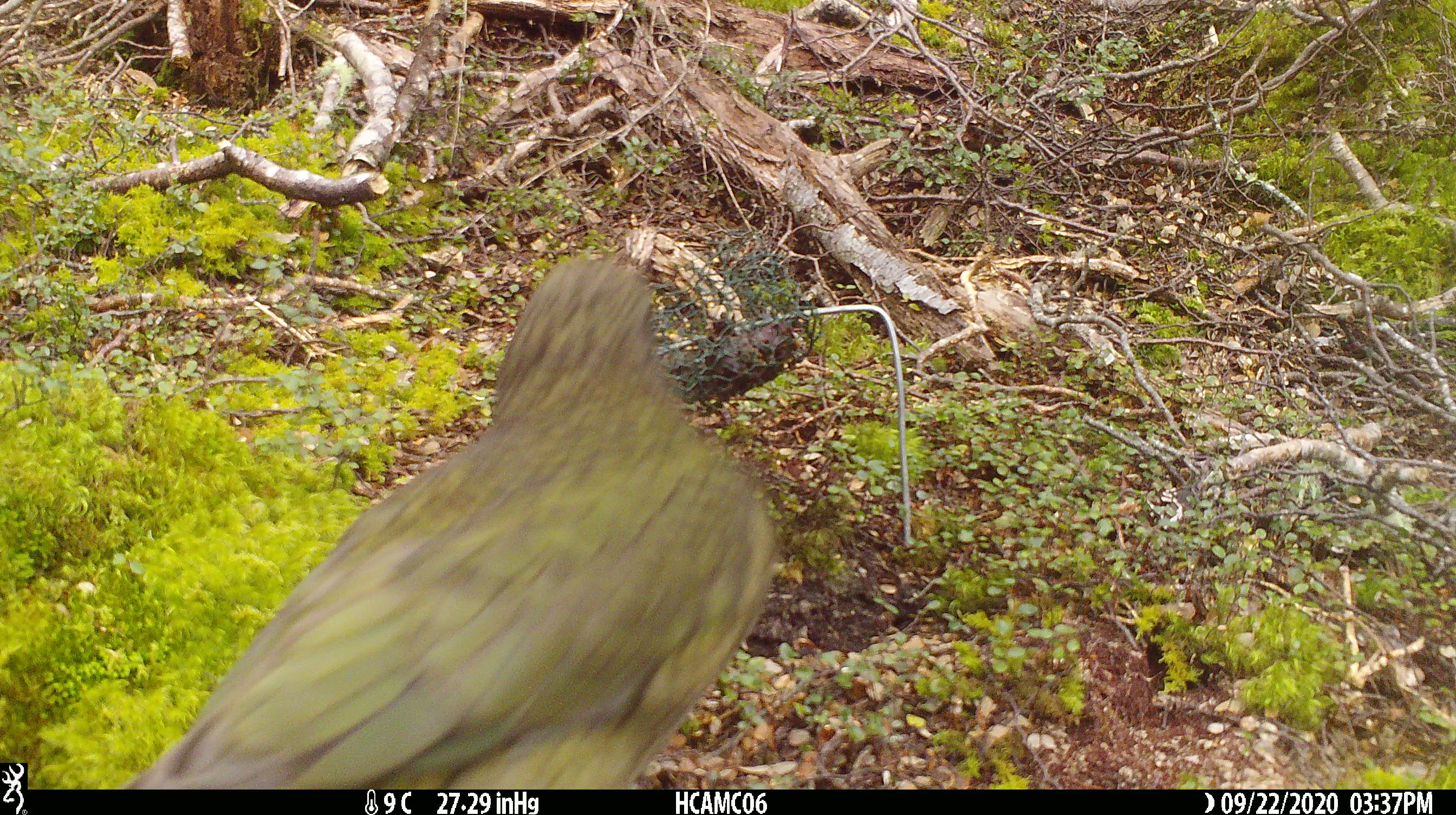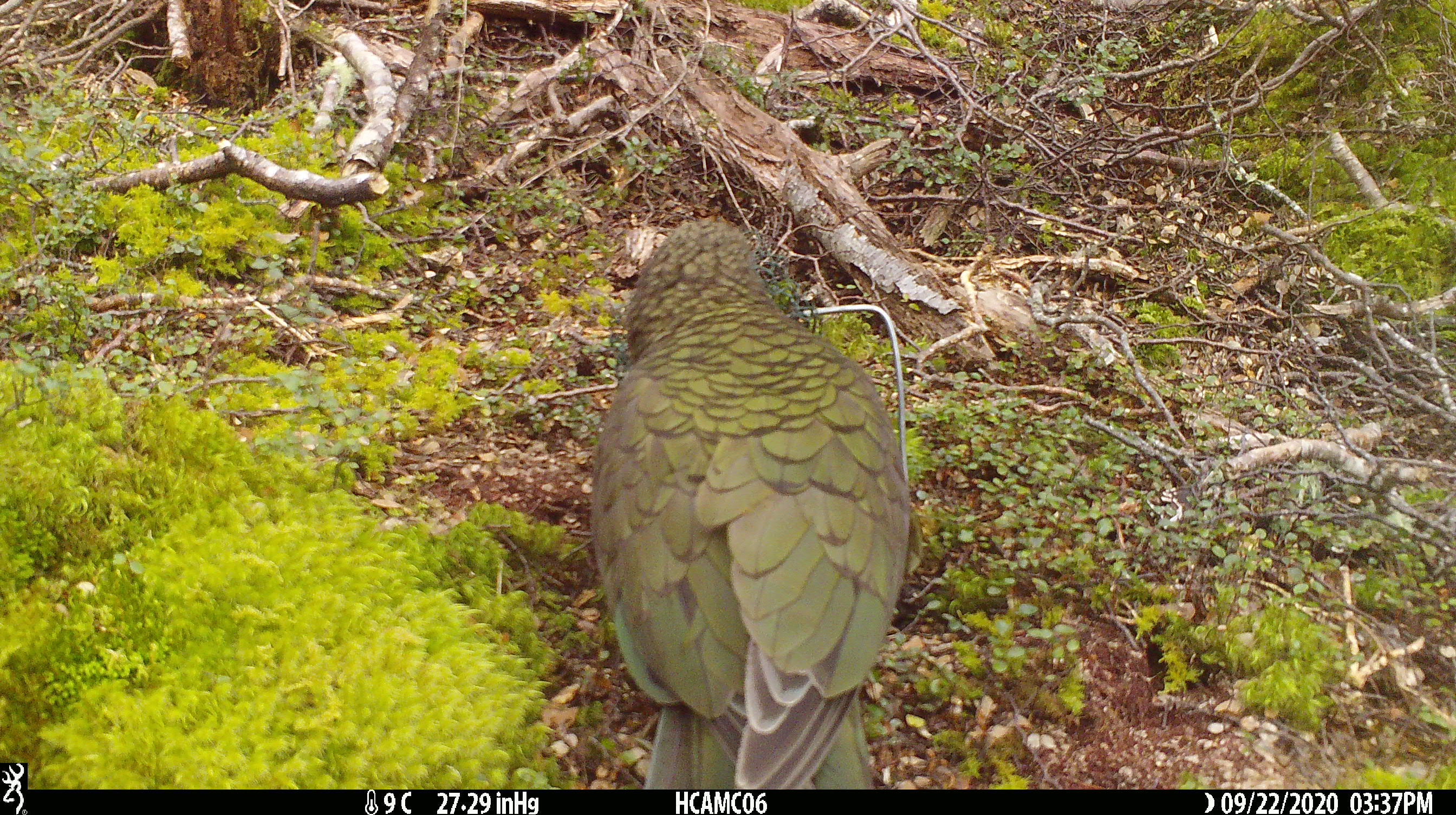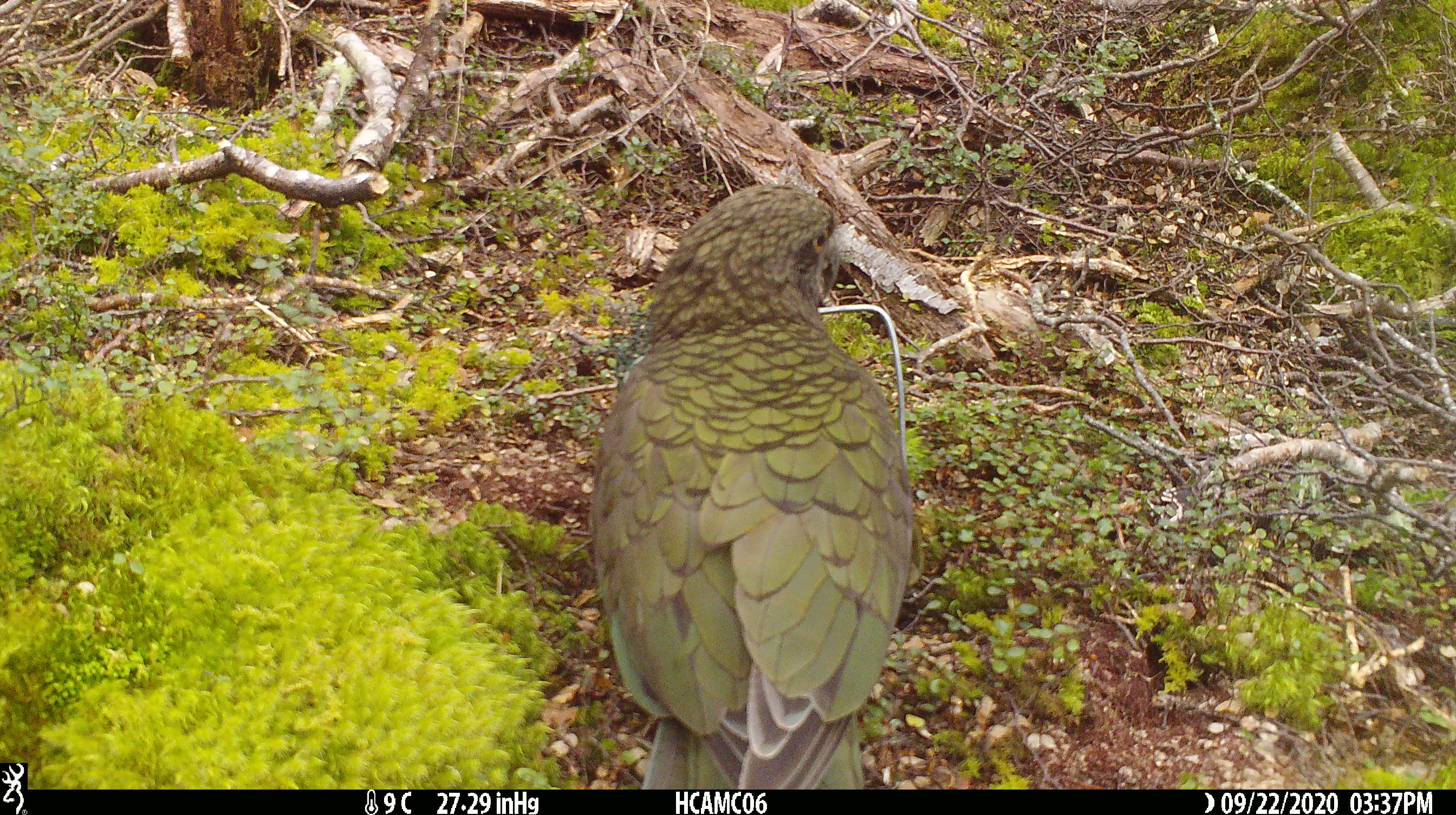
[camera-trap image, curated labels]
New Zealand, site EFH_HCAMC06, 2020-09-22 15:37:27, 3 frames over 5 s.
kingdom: Animalia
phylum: Chordata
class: Aves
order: Psittaciformes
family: Strigopidae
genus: Nestor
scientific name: Nestor notabilis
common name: kea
Kea (Nestor notabilis).